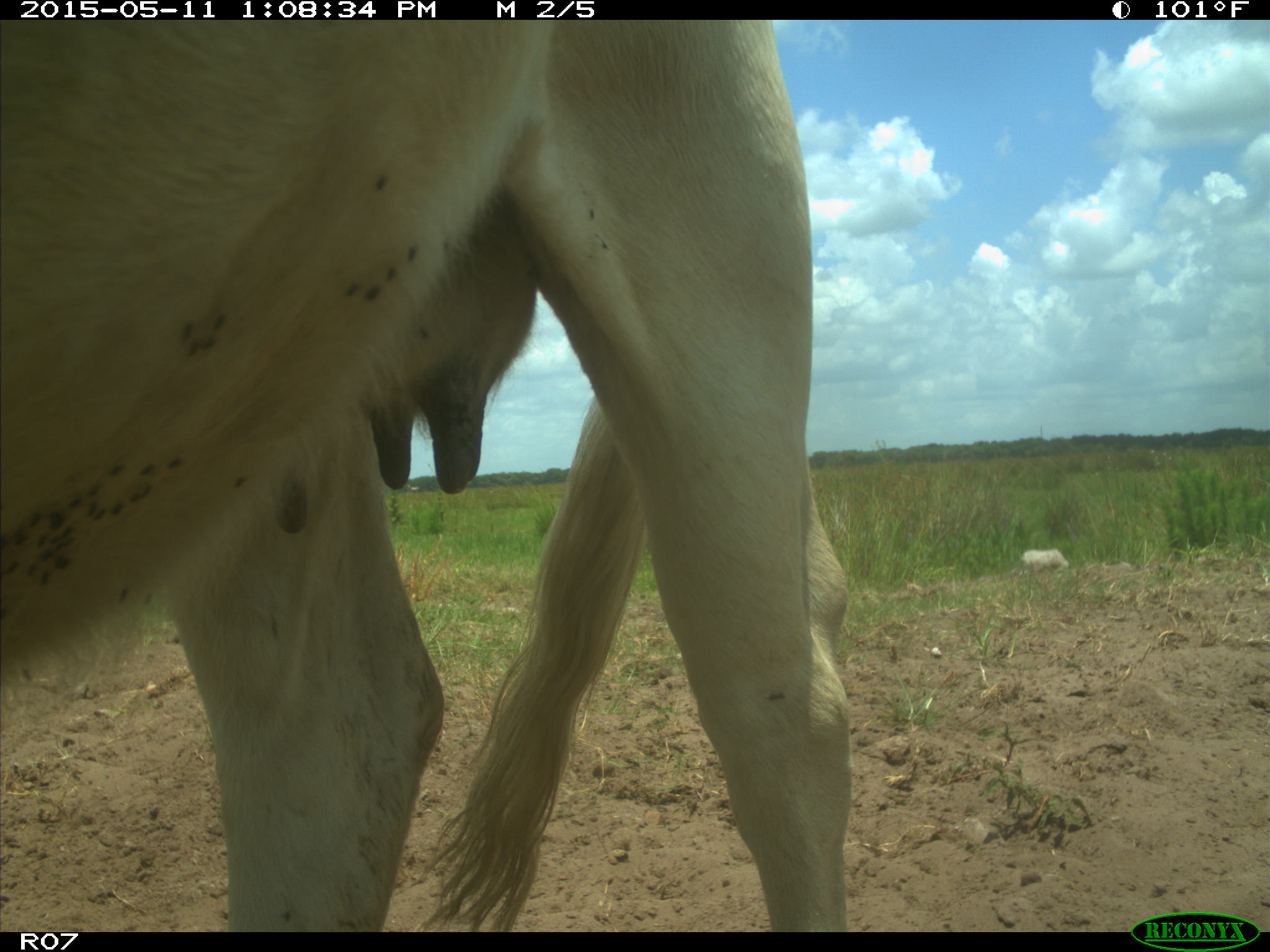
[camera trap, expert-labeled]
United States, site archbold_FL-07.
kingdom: Animalia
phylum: Chordata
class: Mammalia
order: Artiodactyla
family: Bovidae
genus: Bos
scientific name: Bos taurus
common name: domestic cow